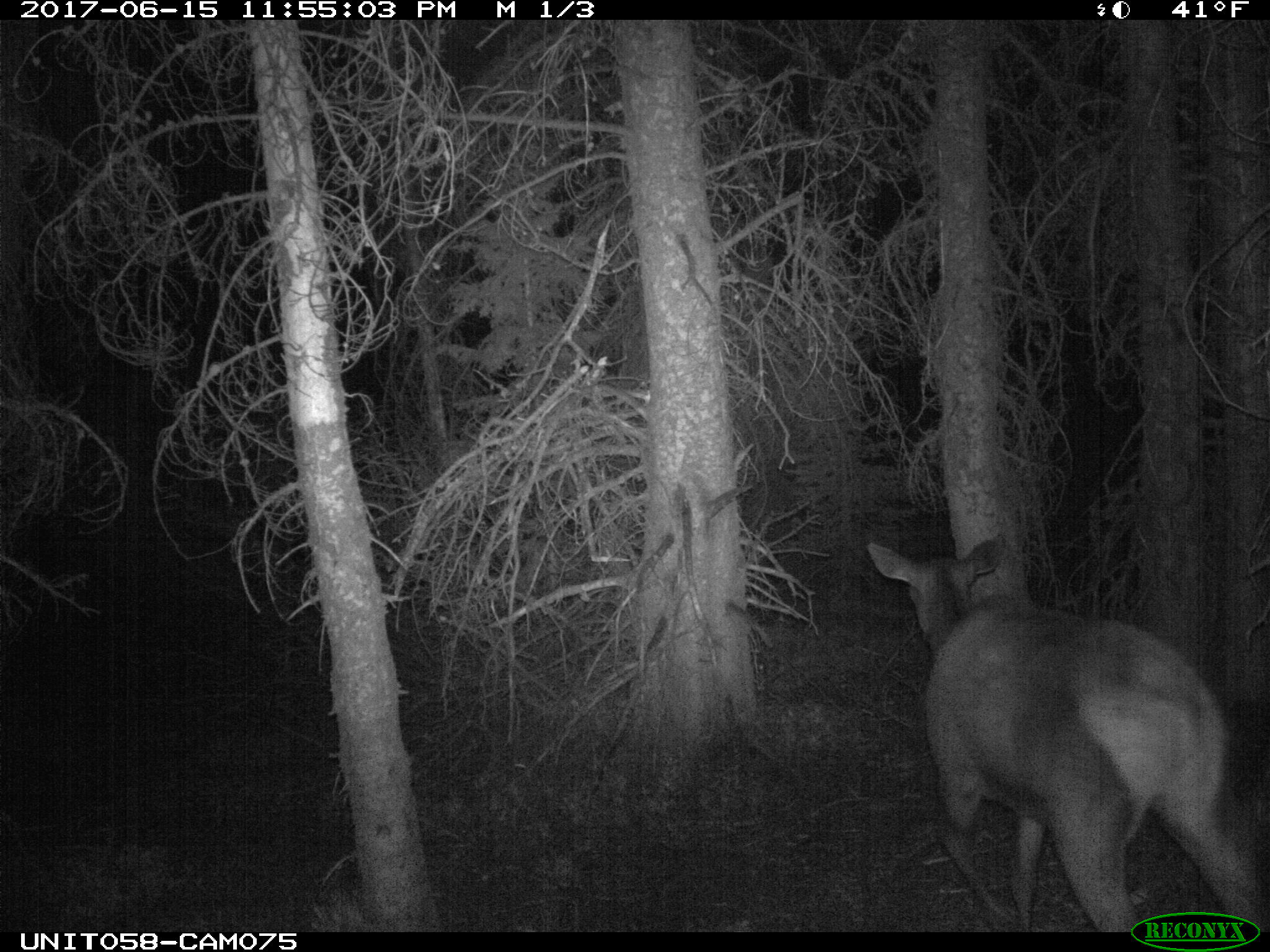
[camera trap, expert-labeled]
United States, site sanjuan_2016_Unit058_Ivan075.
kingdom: Animalia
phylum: Chordata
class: Mammalia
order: Artiodactyla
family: Cervidae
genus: Cervus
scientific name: Cervus elaphus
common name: red deer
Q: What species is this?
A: Cervus elaphus (red deer).